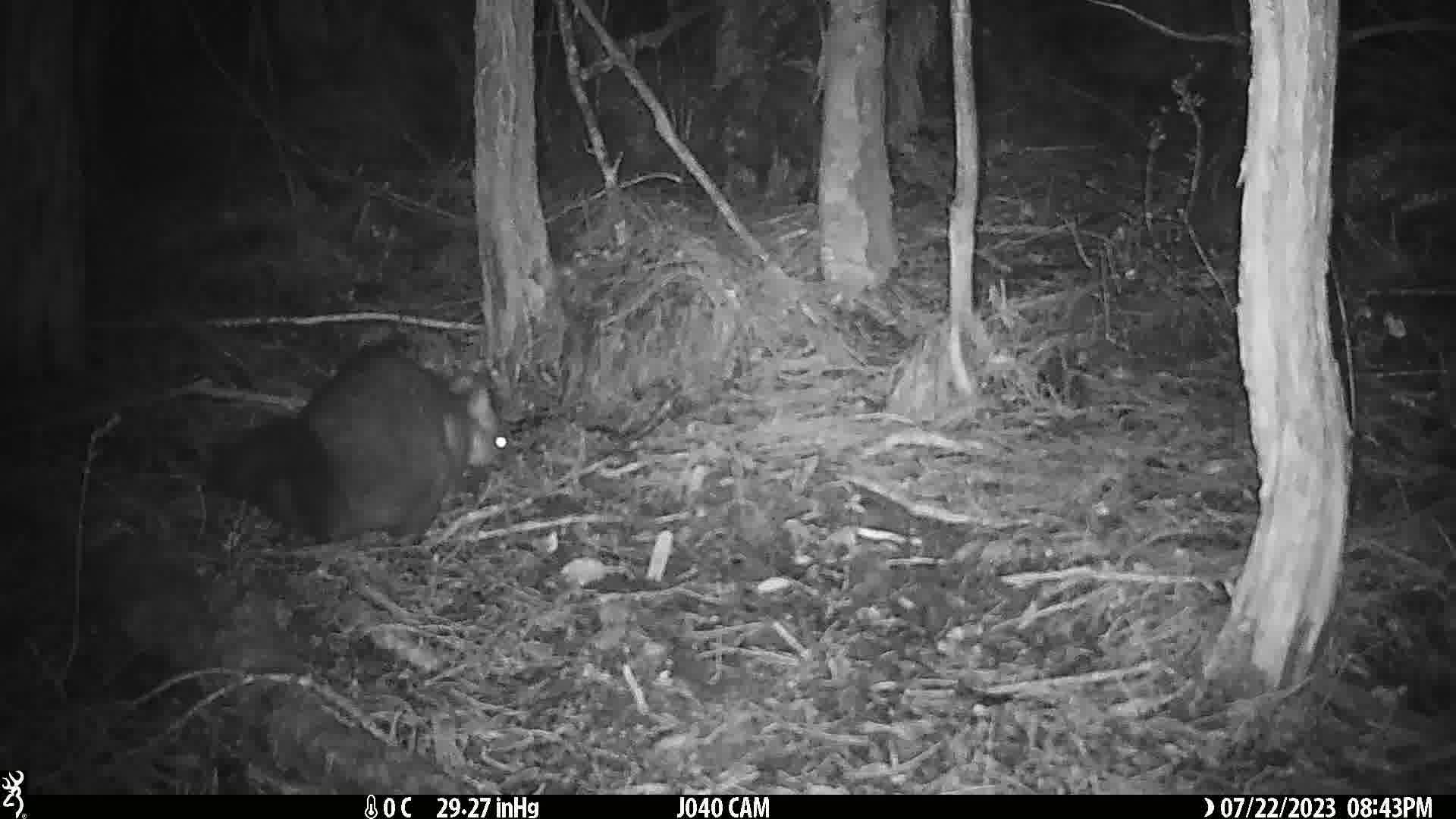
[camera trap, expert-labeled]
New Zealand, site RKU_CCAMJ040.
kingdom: Animalia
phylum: Chordata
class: Mammalia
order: Diprotodontia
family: Phalangeridae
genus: Trichosurus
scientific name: Trichosurus vulpecula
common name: common brushtail possum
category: possum